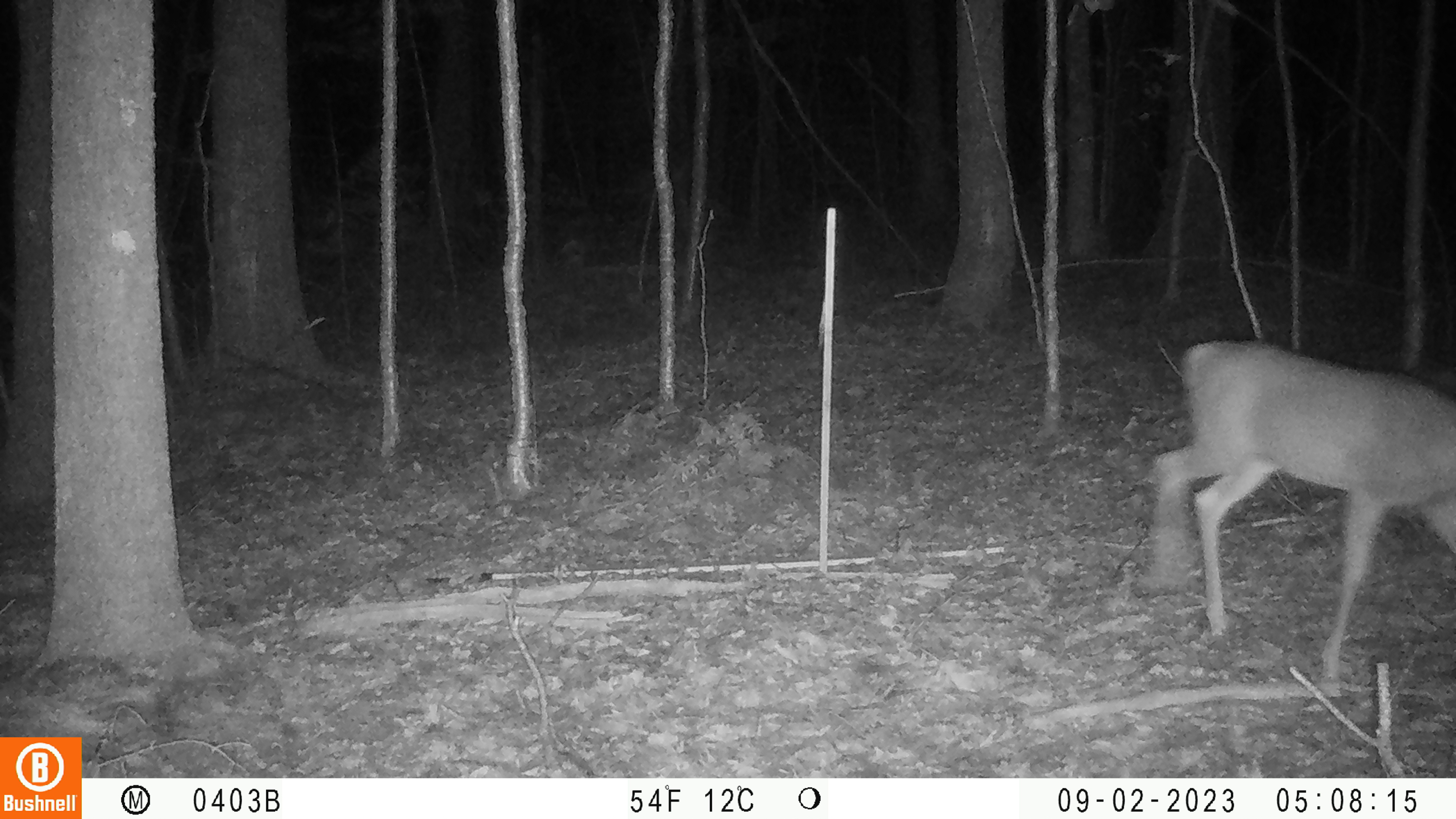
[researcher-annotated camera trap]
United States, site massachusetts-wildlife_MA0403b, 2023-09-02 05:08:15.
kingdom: Animalia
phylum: Chordata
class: Mammalia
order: Artiodactyla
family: Cervidae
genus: Odocoileus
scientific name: Odocoileus virginianus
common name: white-tailed deer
White-tailed deer (Odocoileus virginianus).